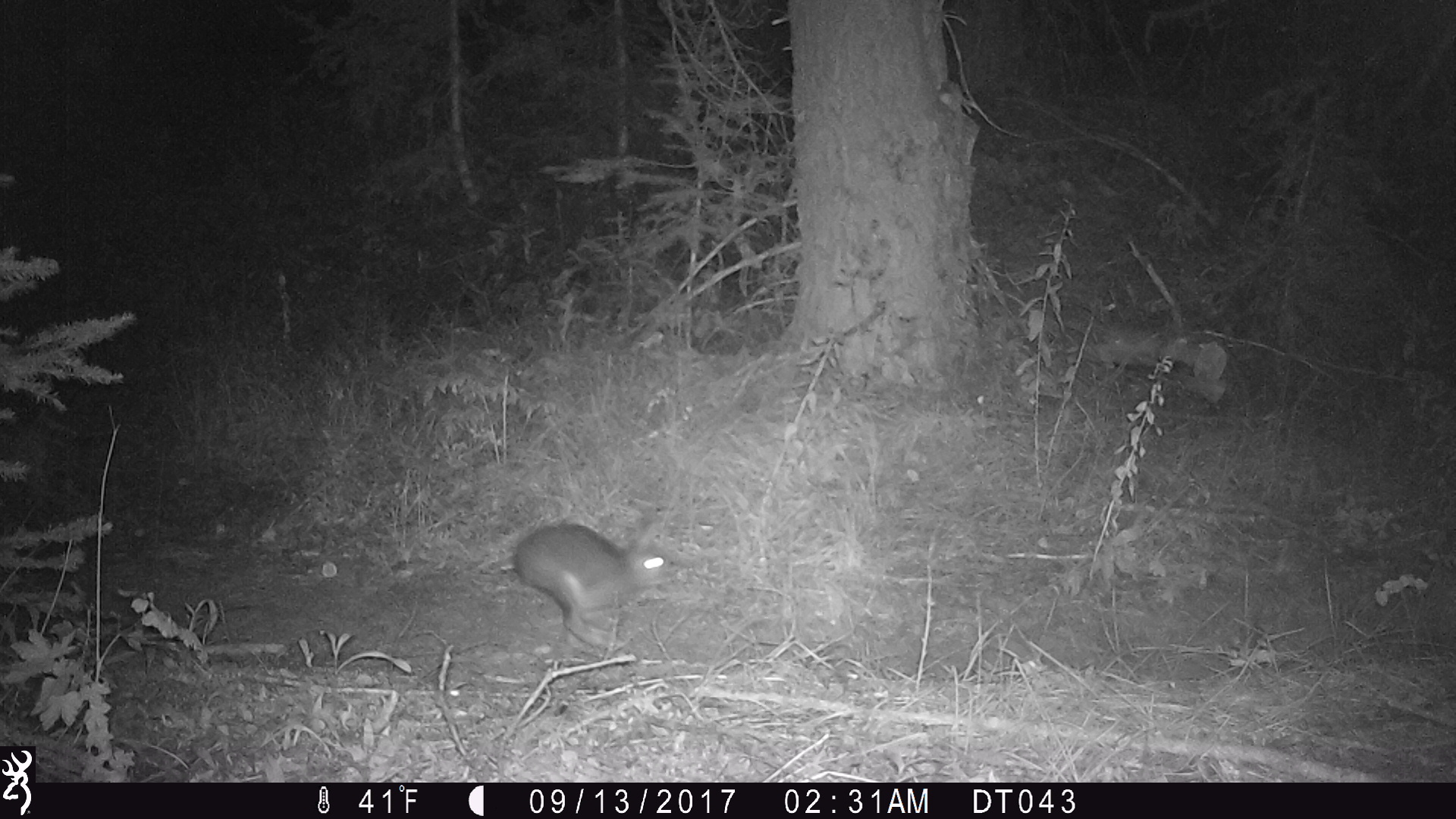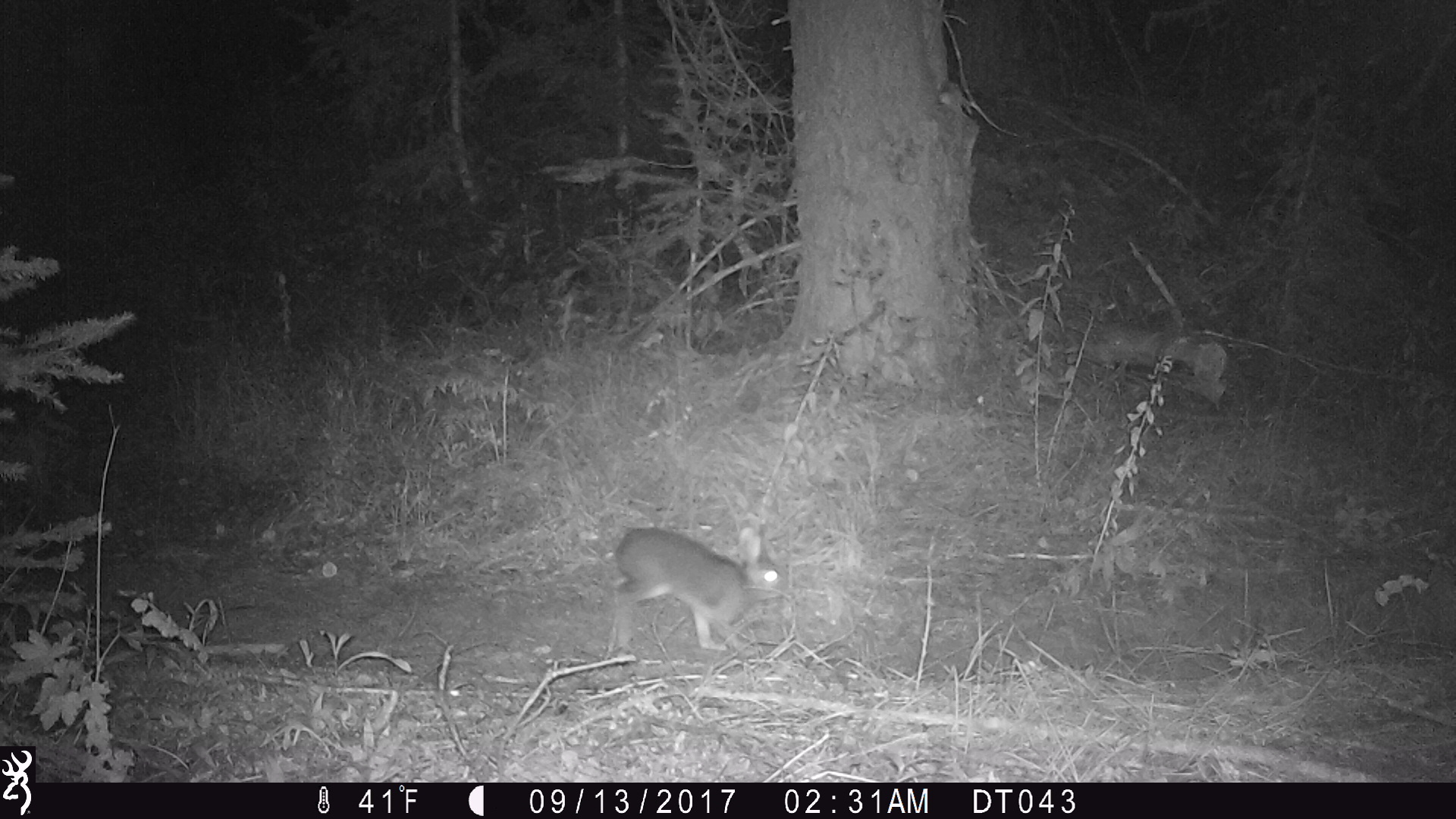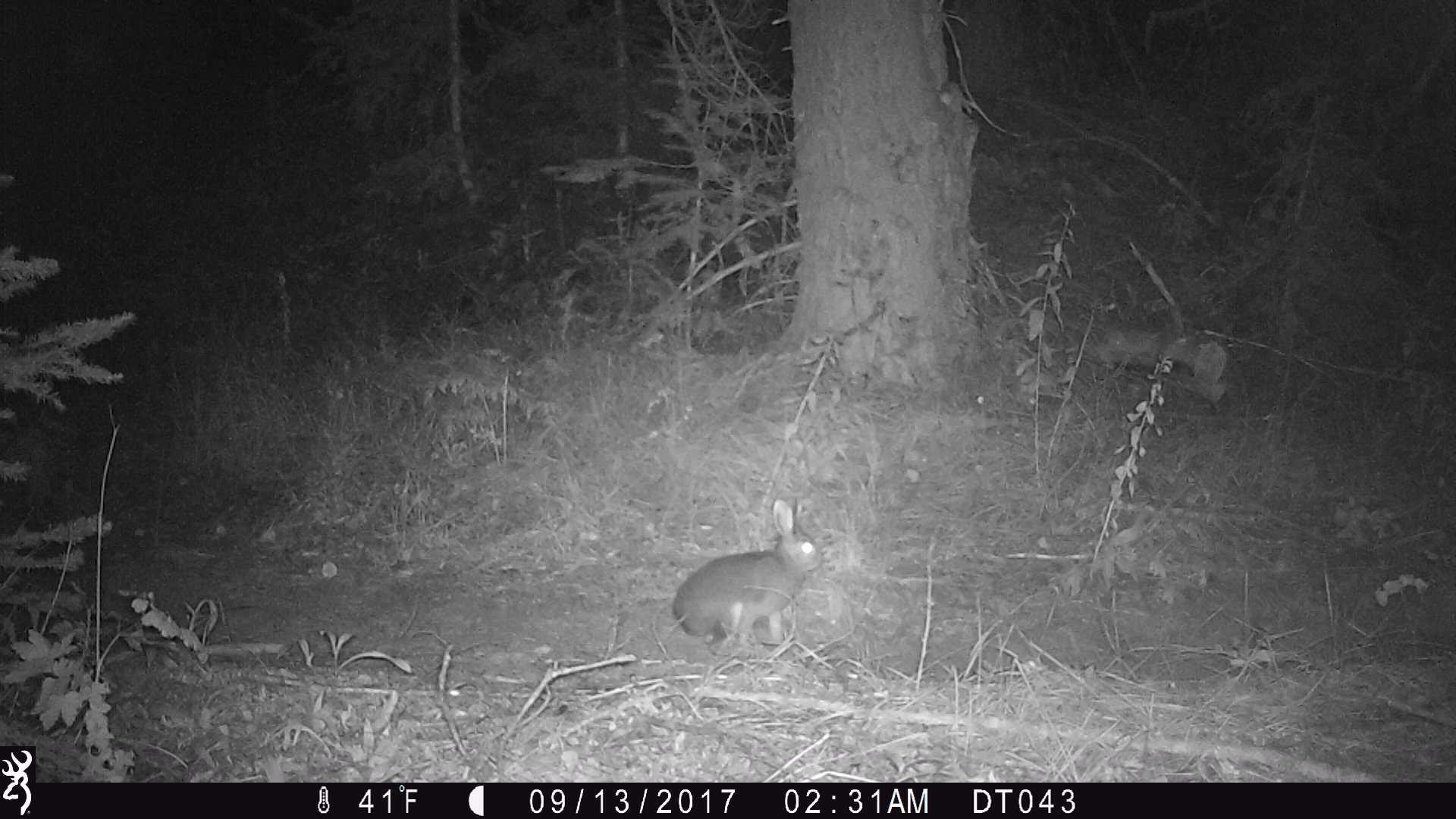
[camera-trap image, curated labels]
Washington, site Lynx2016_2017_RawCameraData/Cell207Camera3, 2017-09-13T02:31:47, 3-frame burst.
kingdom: Animalia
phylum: Chordata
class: Mammalia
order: Lagomorpha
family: Leporidae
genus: Lepus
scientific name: Lepus americanus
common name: snowshoe hare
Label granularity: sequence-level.